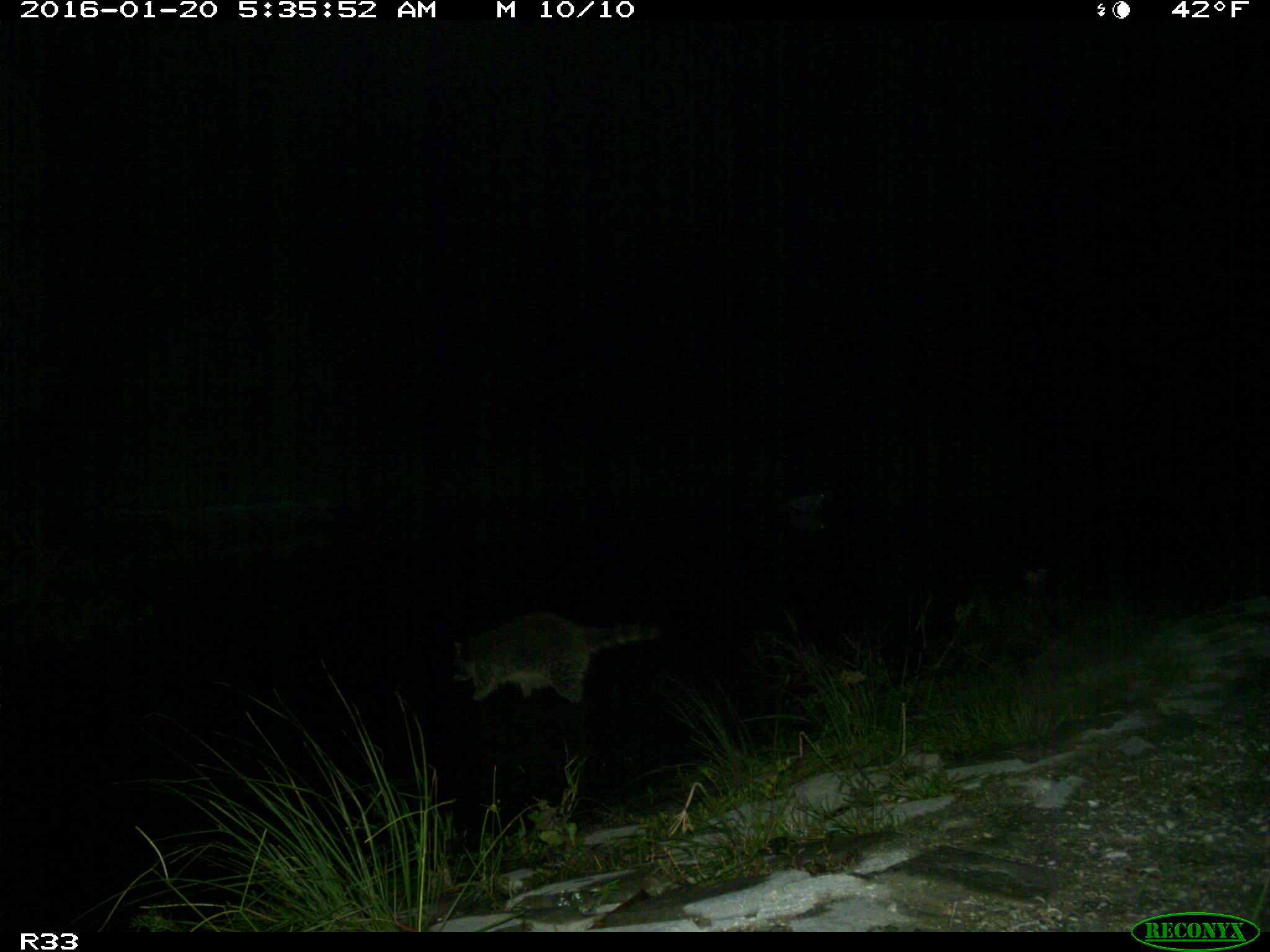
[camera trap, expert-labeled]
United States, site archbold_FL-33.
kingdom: Animalia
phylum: Chordata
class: Mammalia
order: Carnivora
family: Procyonidae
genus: Procyon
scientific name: Procyon lotor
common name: common raccoon